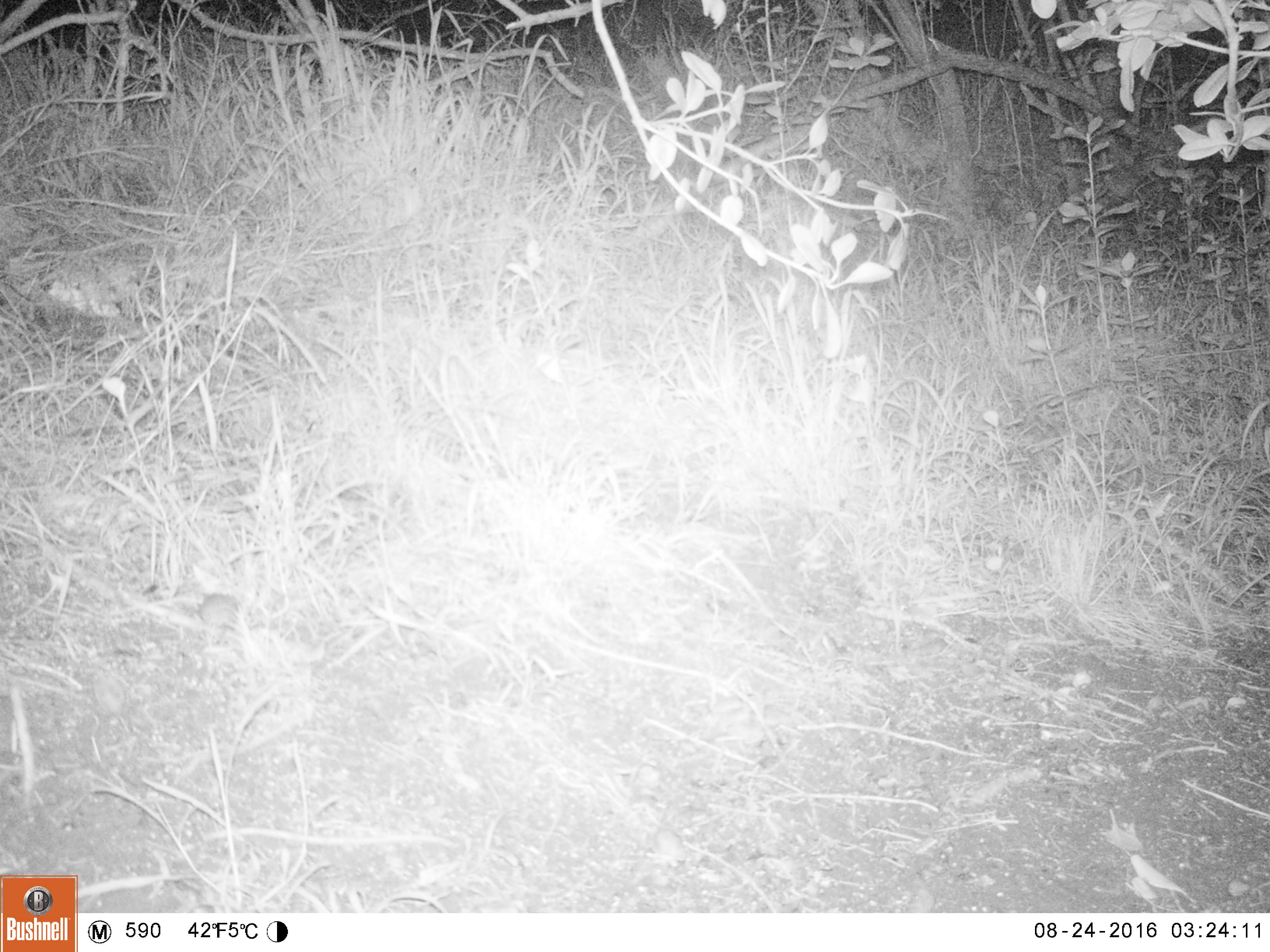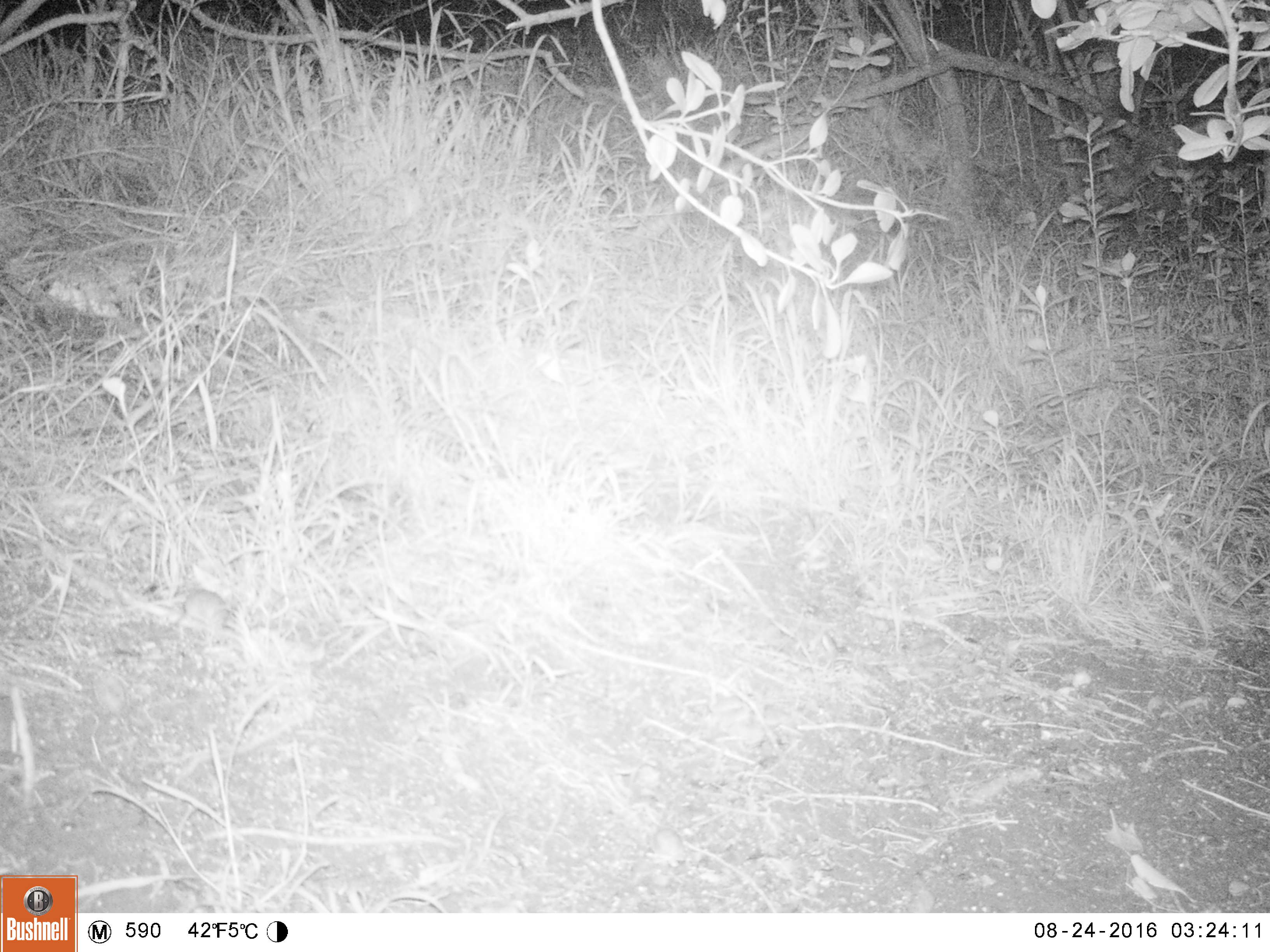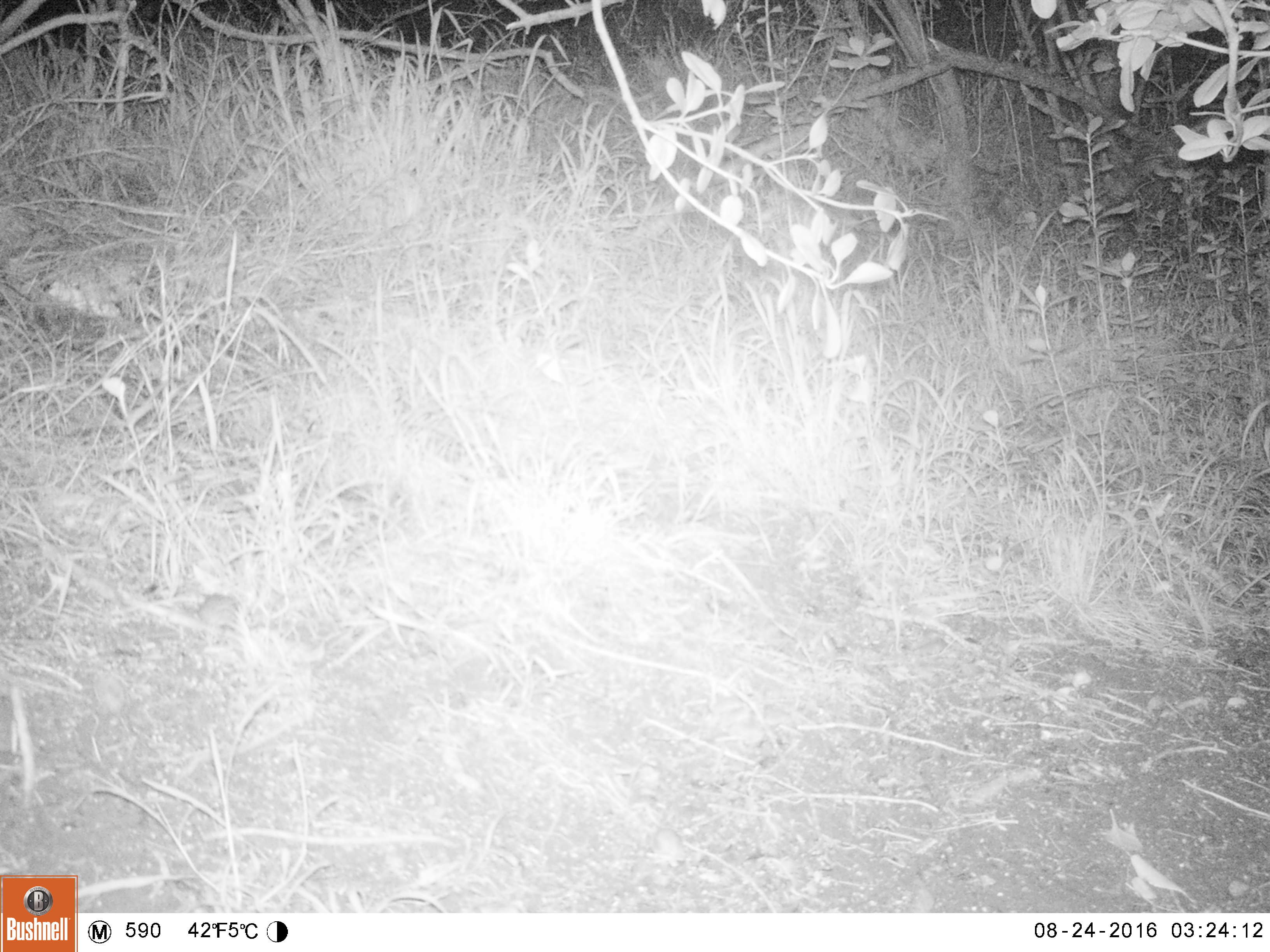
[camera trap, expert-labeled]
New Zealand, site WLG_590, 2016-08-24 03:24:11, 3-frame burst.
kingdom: Animalia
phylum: Chordata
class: Mammalia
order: Rodentia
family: Muridae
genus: Mus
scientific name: Mus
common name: mouse